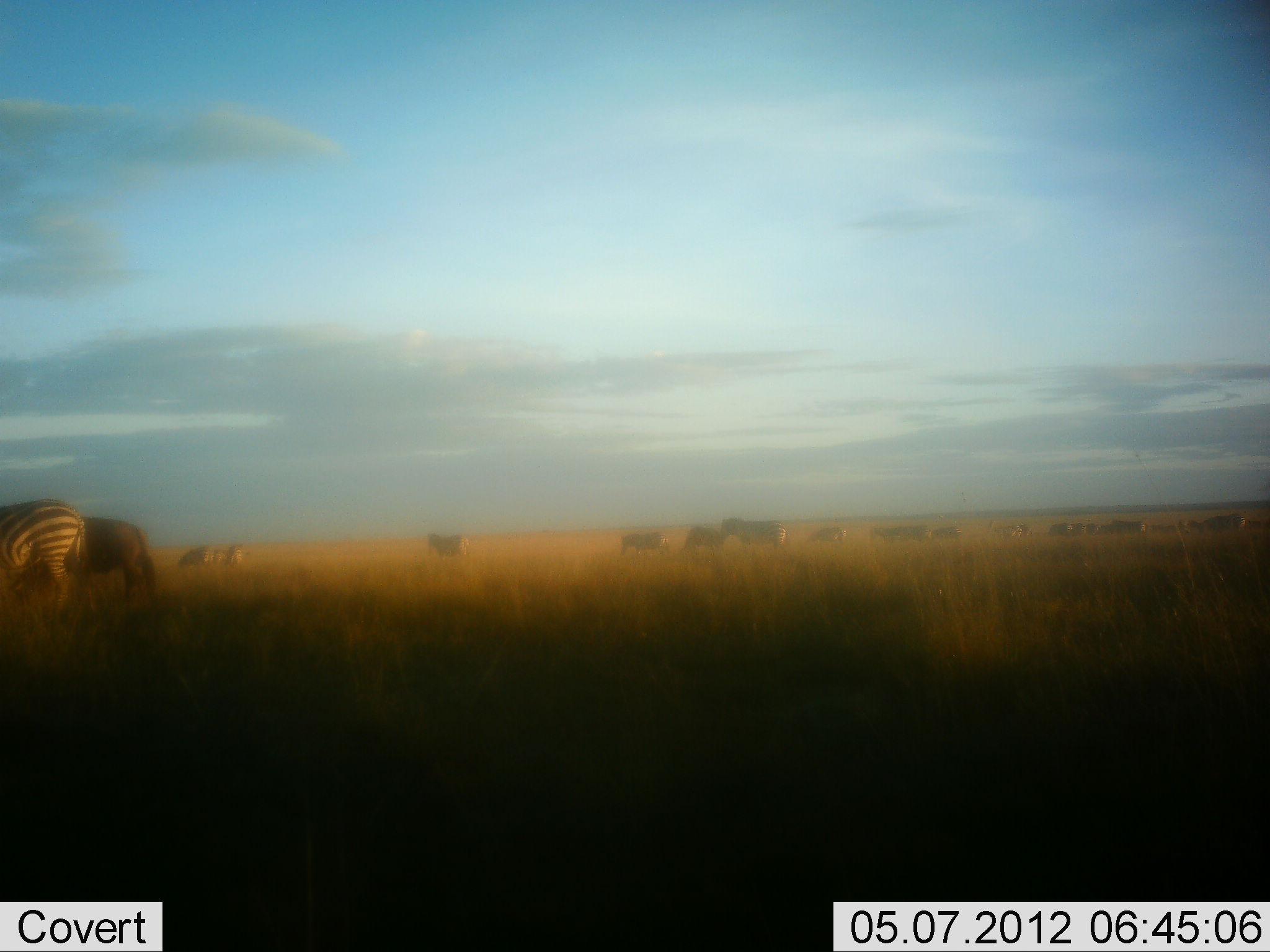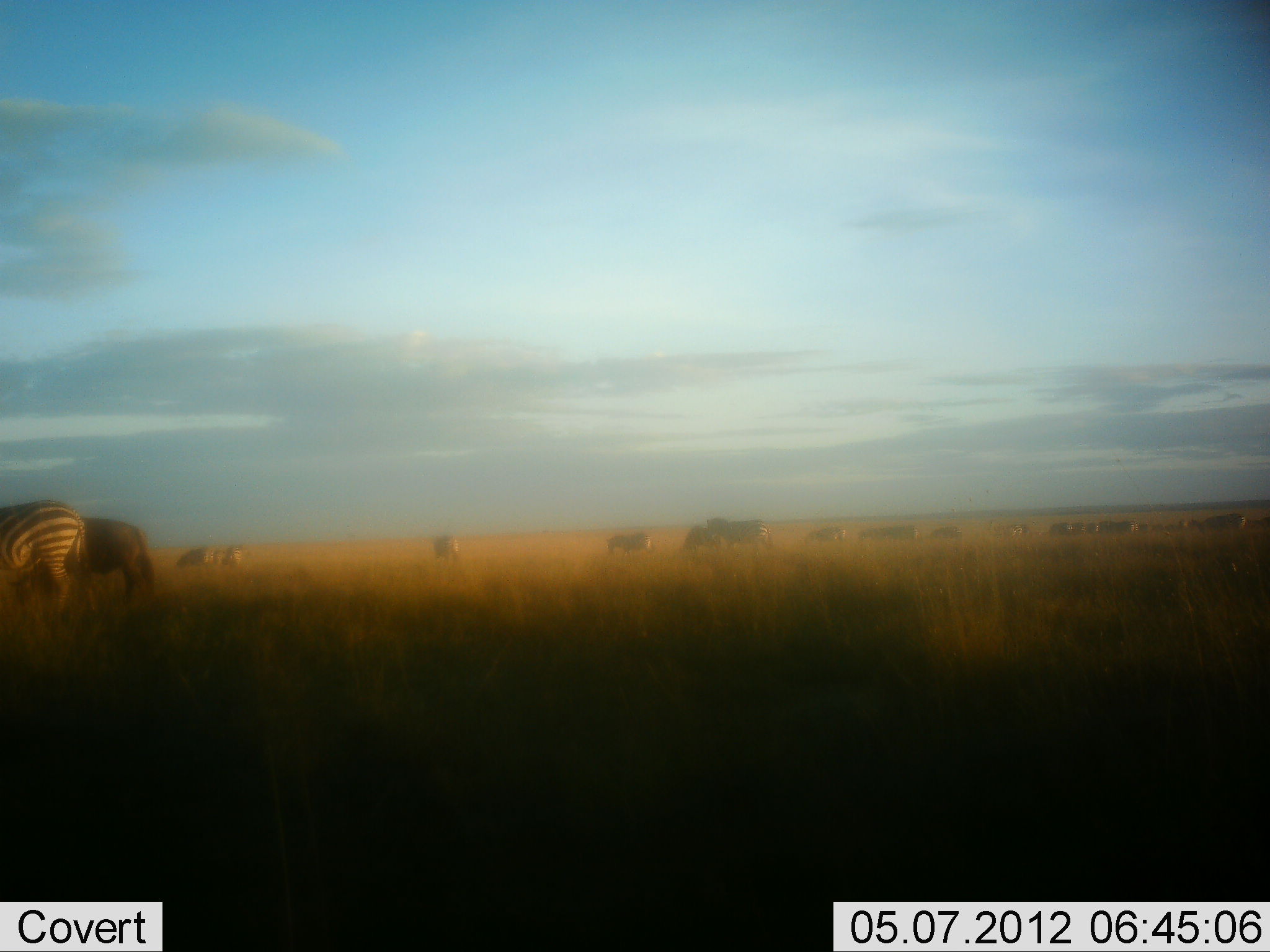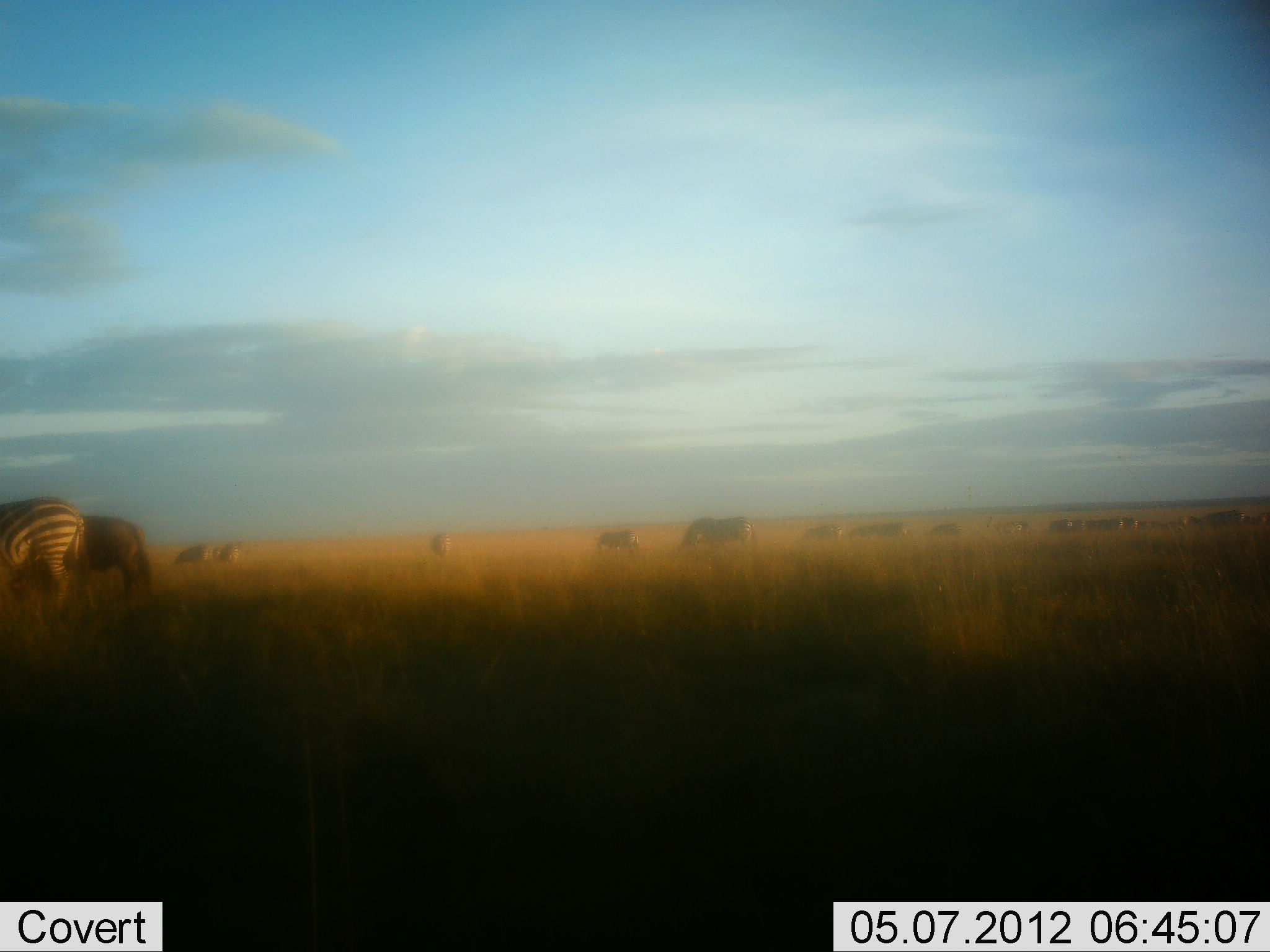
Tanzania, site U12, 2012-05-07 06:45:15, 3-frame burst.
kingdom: Animalia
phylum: Chordata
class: Mammalia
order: Artiodactyla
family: Bovidae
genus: Connochaetes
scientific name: Connochaetes taurinus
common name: blue wildebeest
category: wildebeest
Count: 11-50.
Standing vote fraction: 40%.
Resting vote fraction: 10%.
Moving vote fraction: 50%.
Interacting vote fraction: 0%.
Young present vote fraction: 0%.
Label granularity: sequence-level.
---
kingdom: Animalia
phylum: Chordata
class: Mammalia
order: Perissodactyla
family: Equidae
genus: Equus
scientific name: Equus quagga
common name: plains zebra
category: zebra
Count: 10.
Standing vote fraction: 50%.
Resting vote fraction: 7%.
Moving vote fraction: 50%.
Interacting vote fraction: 7%.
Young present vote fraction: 0%.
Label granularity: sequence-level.